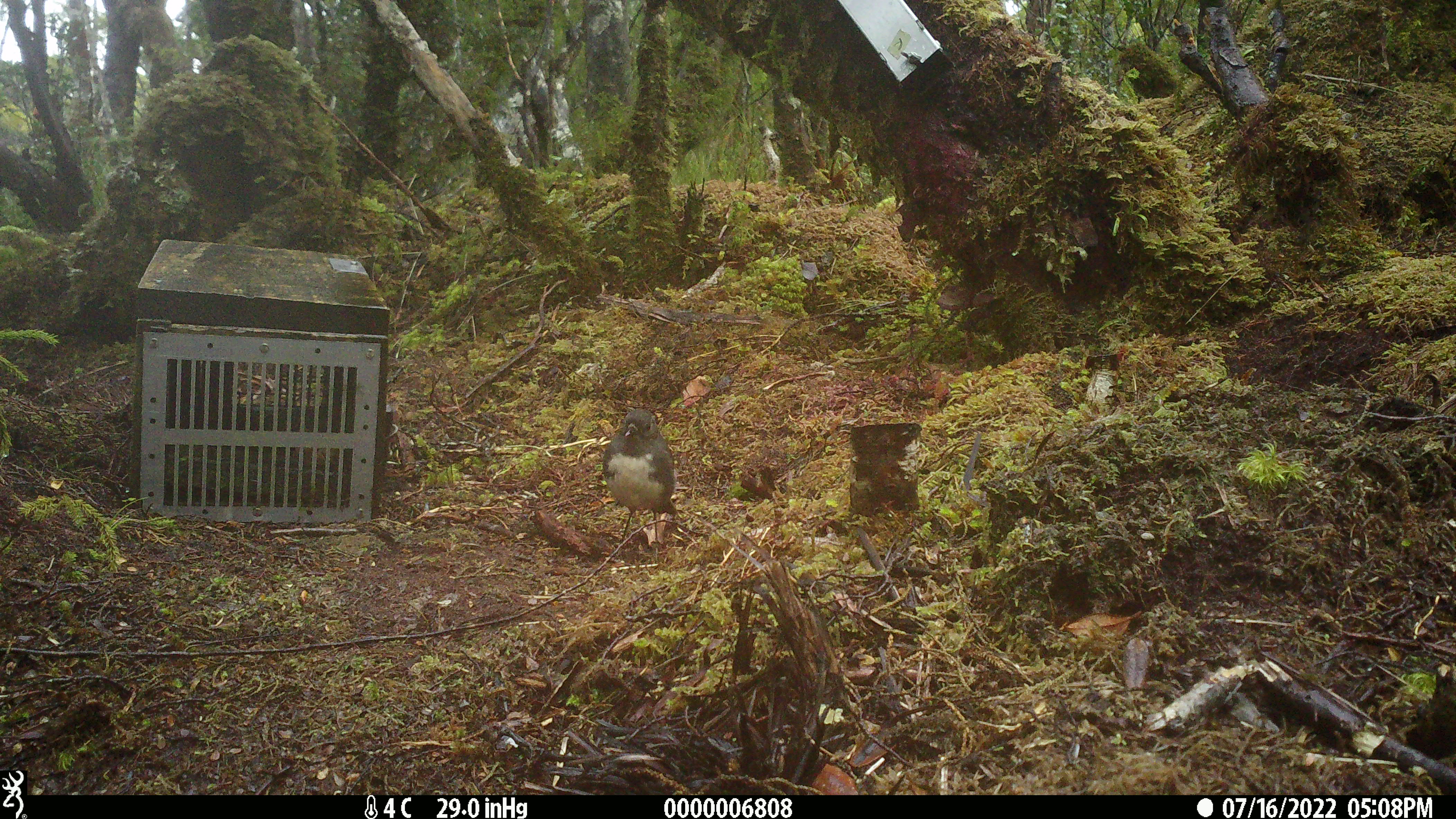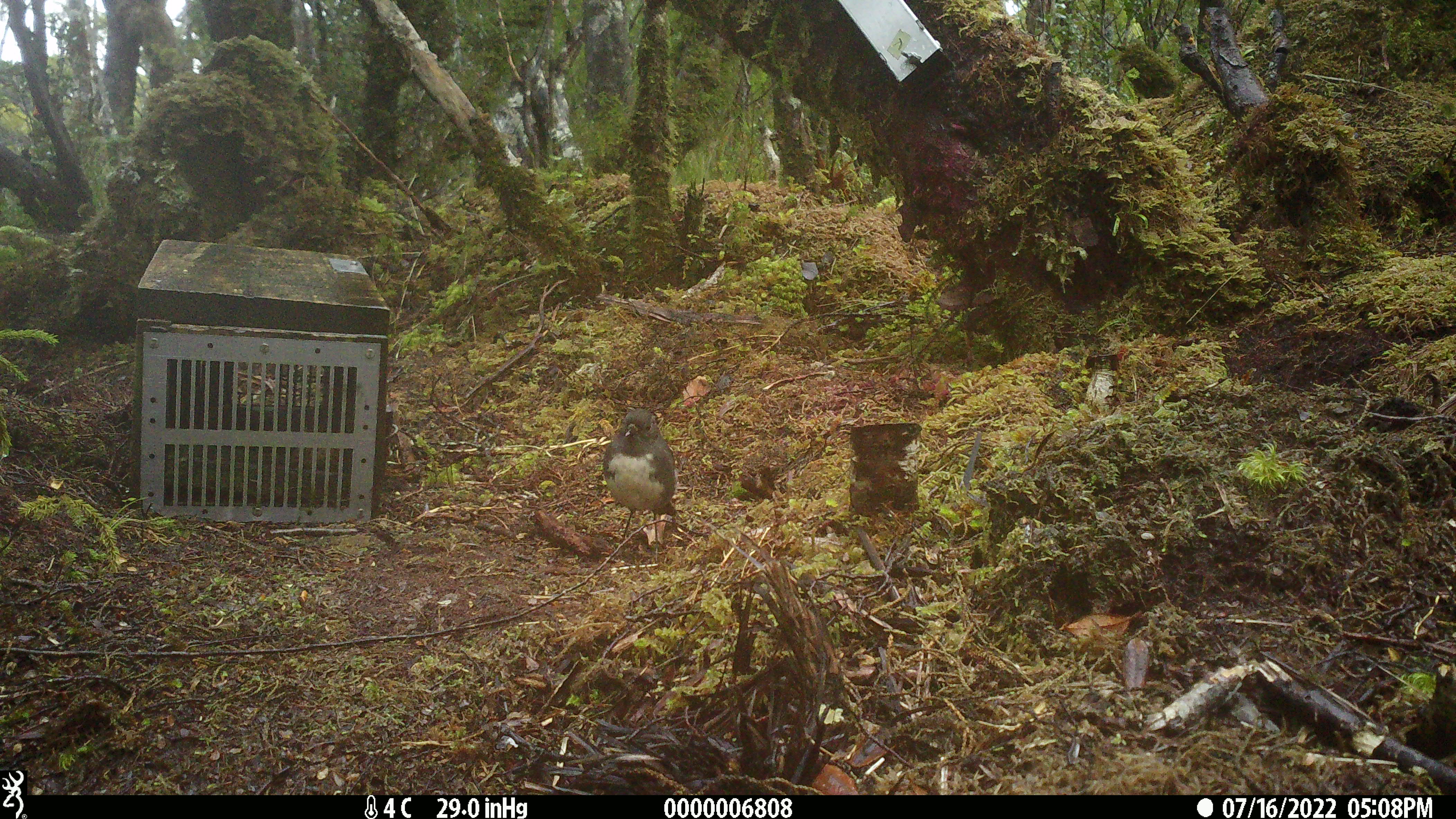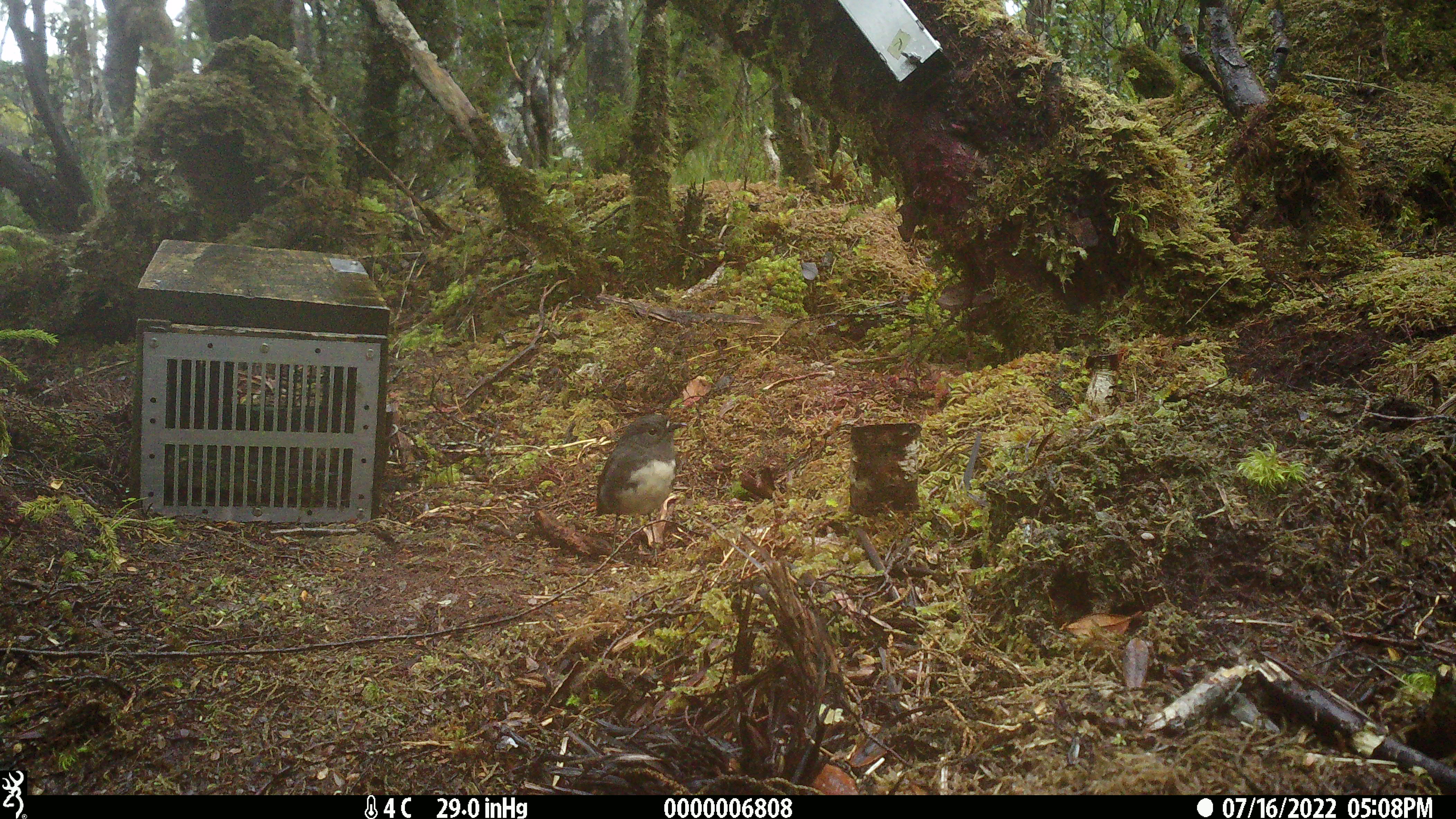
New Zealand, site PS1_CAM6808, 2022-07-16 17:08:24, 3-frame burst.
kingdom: Animalia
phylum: Chordata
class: Aves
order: Passeriformes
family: Petroicidae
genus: Petroica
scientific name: Petroica australis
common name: new zealand robin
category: robin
Robin (new zealand robin) (Petroica australis).